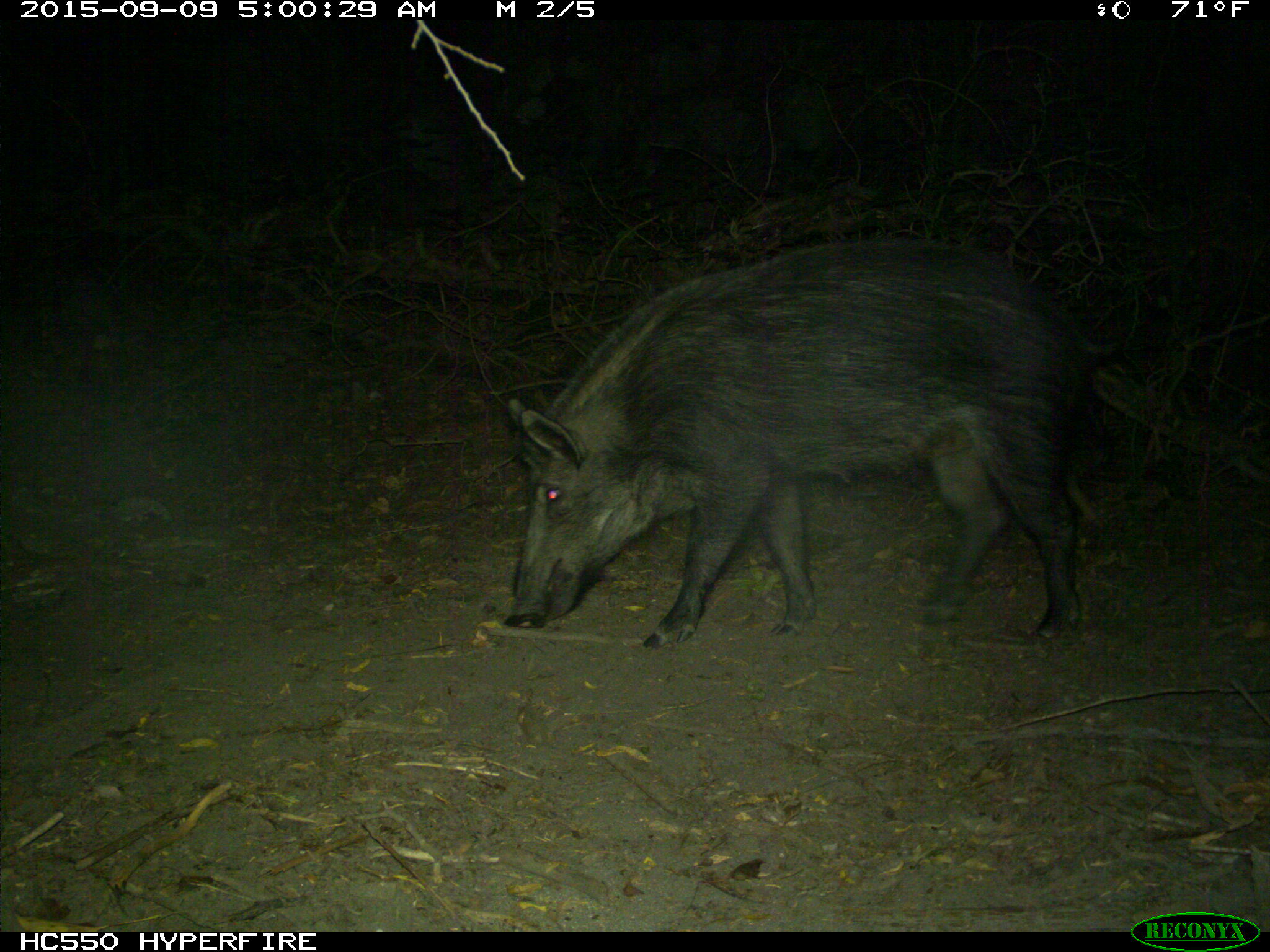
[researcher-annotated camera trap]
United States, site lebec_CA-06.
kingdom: Animalia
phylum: Chordata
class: Mammalia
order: Artiodactyla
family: Suidae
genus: Sus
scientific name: Sus scrofa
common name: wild boar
Sus scrofa (wild boar).